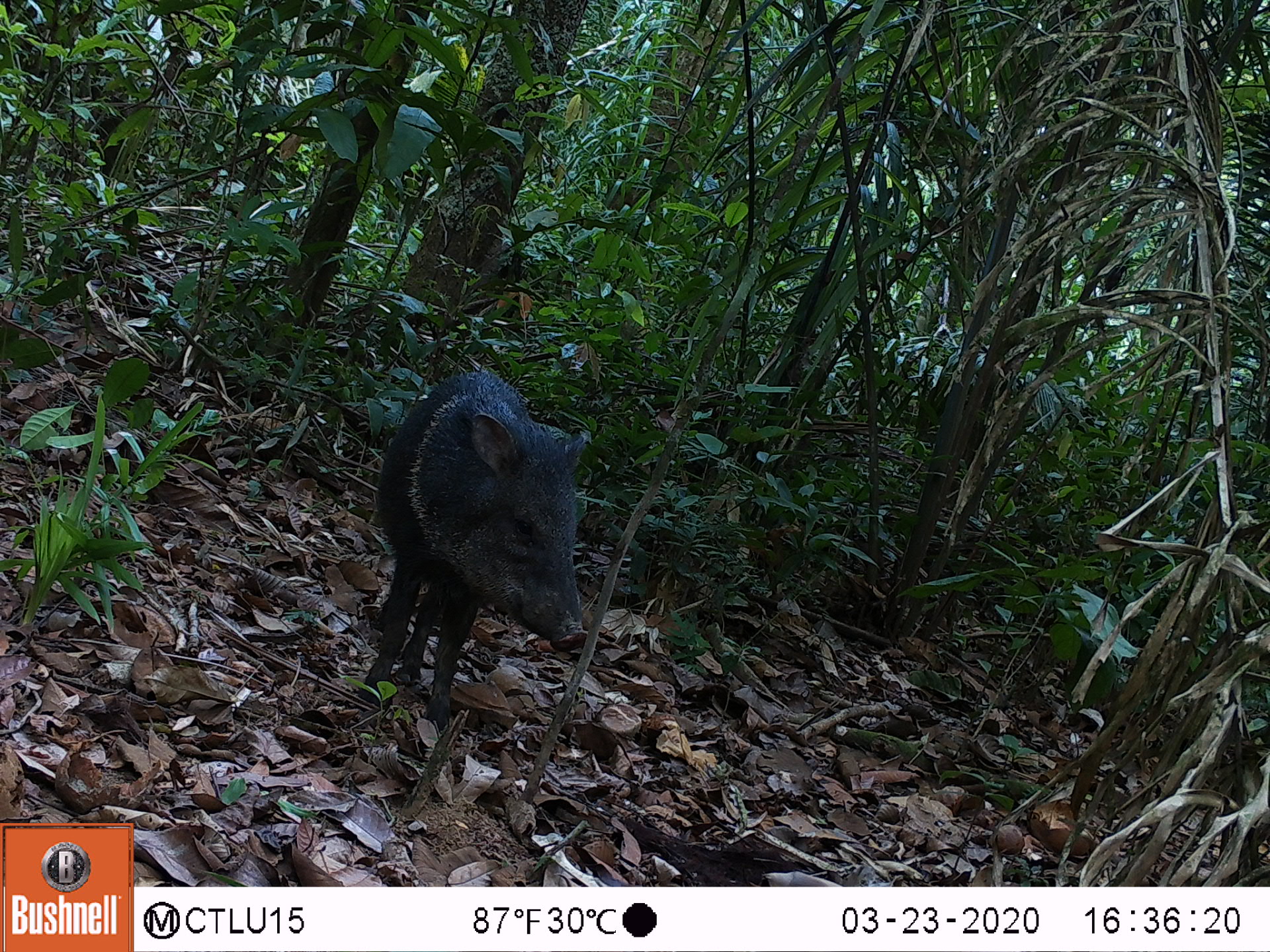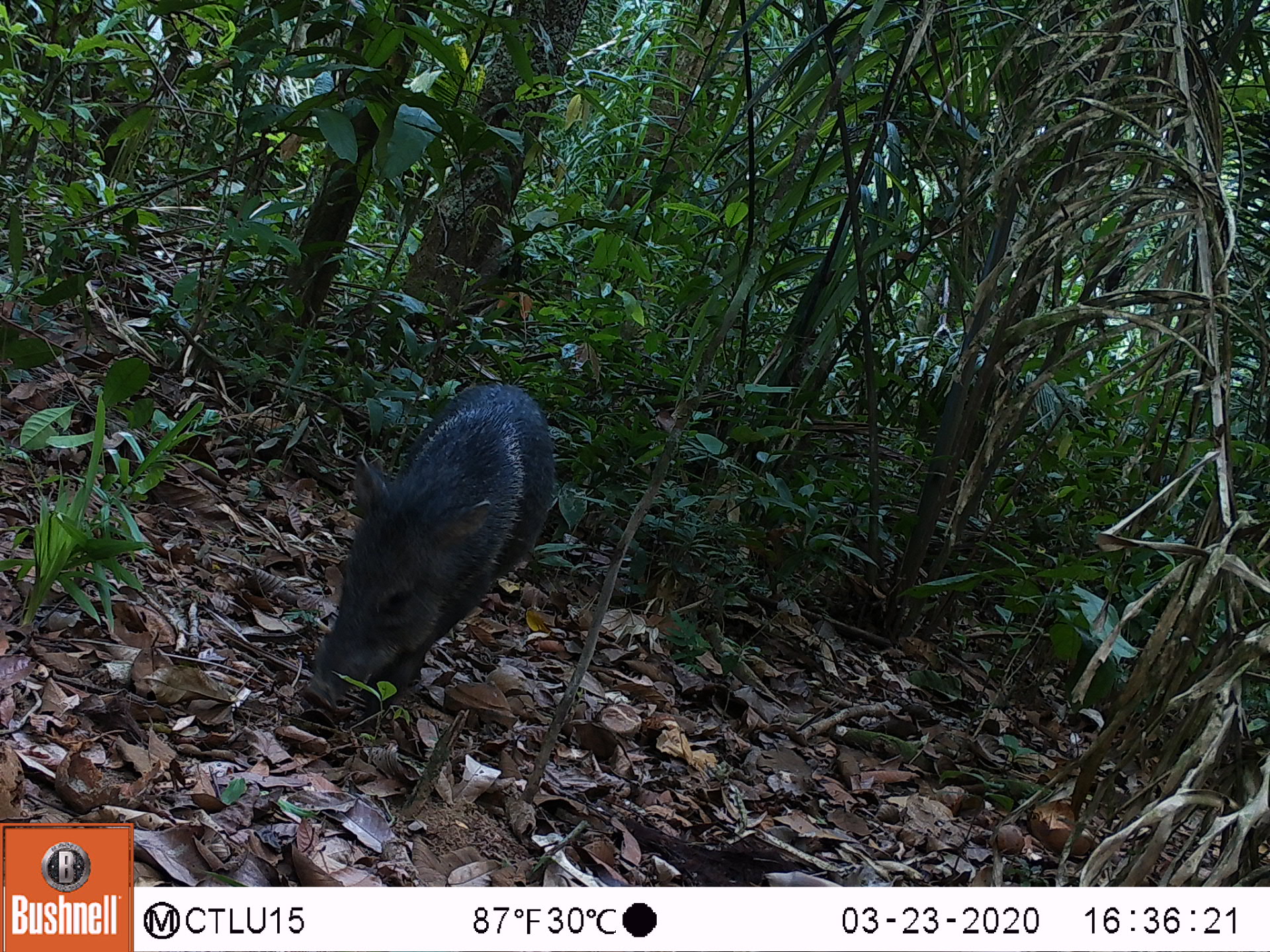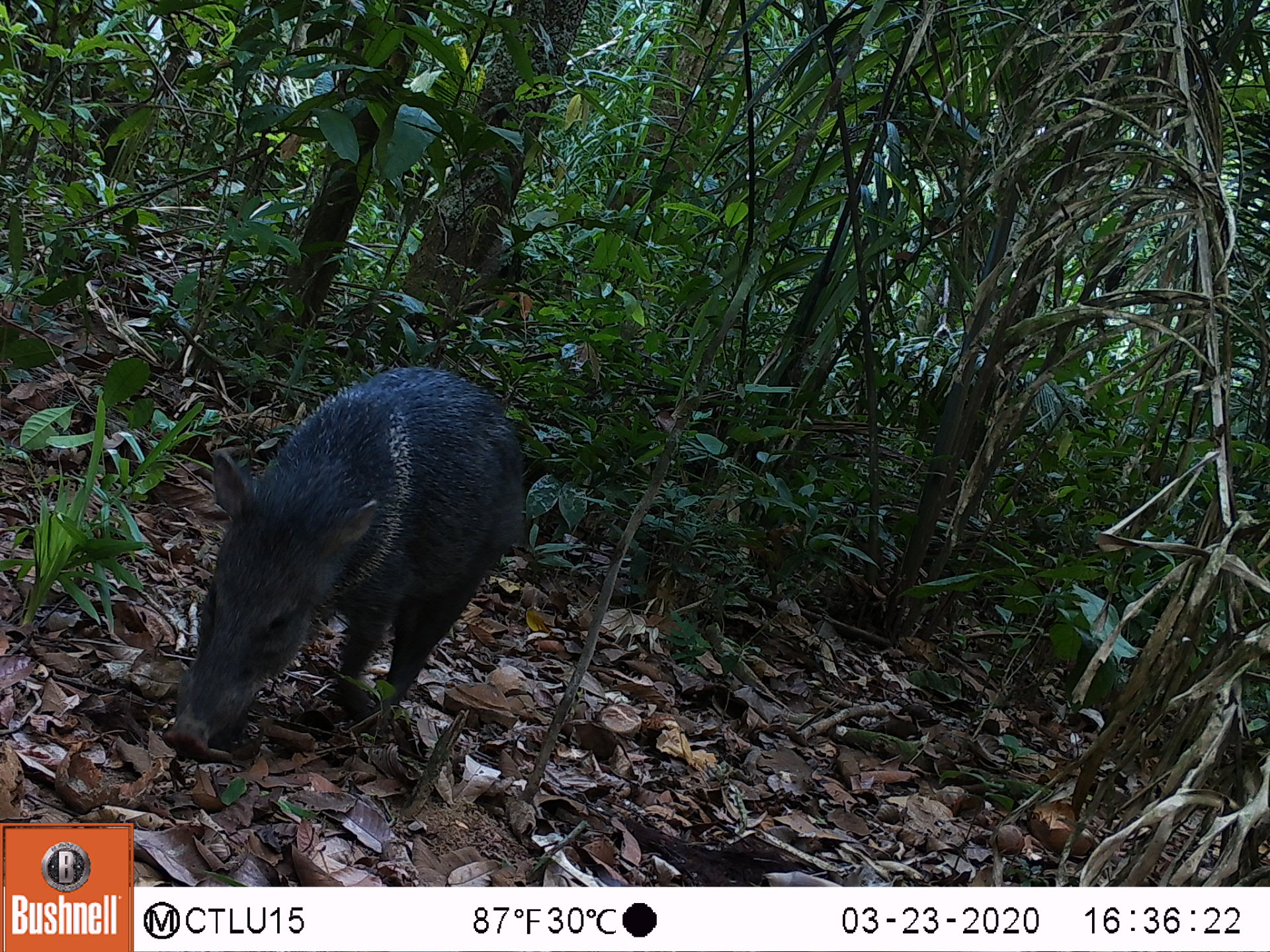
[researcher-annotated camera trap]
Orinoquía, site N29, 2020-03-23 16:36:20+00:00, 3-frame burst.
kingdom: Animalia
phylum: Chordata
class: Mammalia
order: Artiodactyla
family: Tayassuidae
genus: Pecari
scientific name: Pecari tajacu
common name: collared peccary